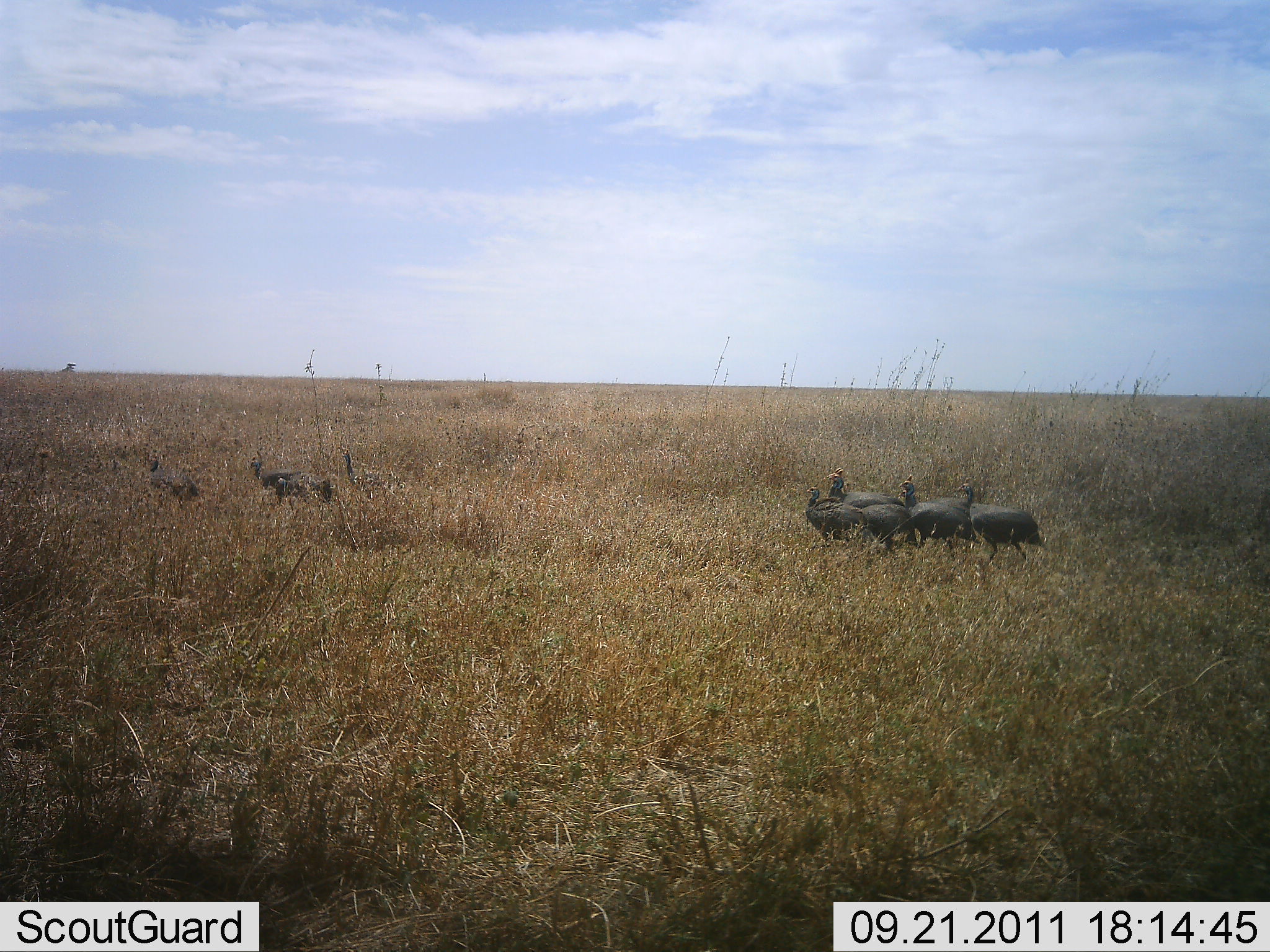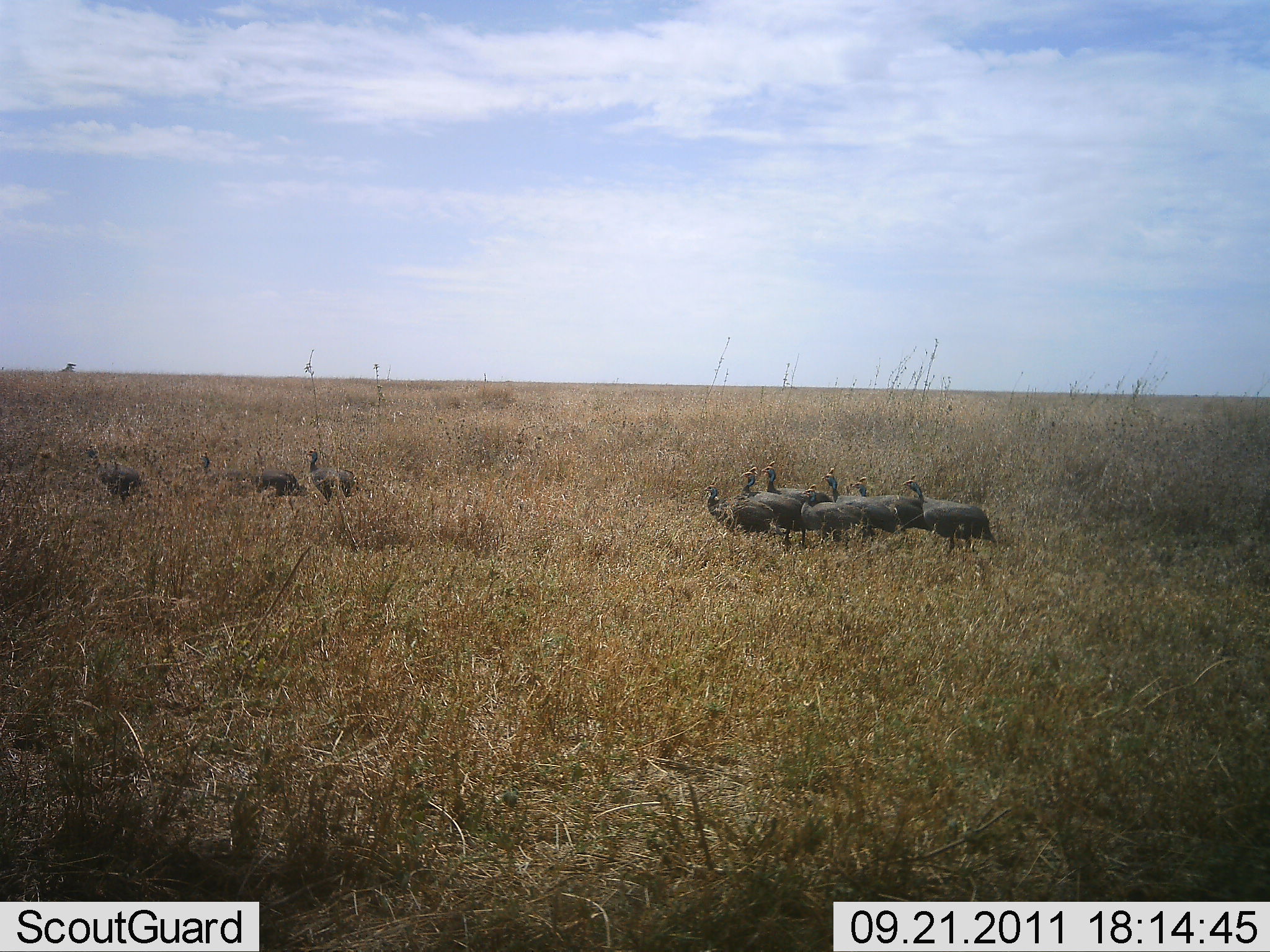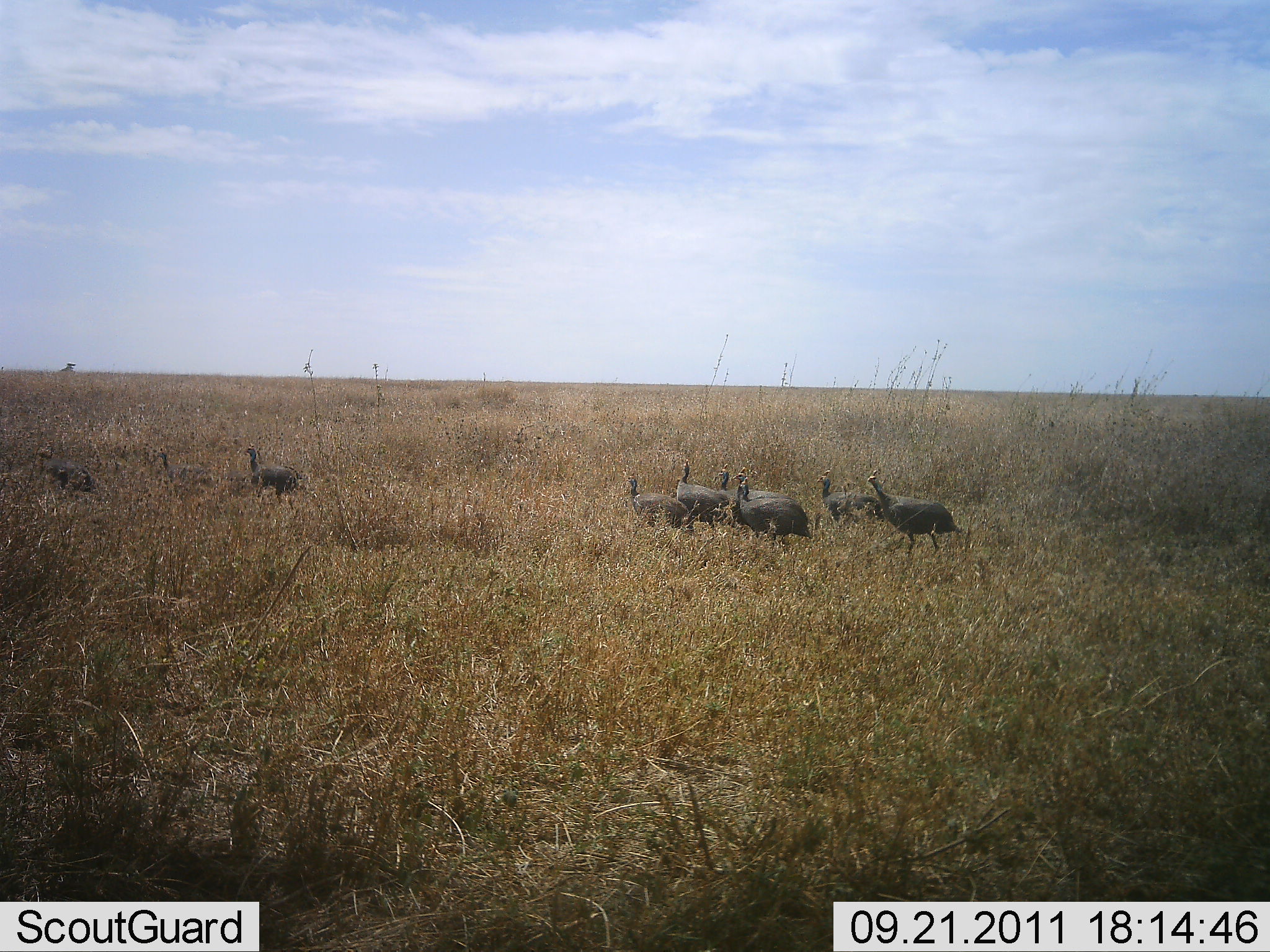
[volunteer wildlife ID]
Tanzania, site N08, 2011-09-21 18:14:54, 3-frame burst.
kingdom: Animalia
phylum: Chordata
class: Aves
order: Galliformes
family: Numididae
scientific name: Numididae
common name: guinea fowl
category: guineafowl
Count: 9.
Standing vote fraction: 8%.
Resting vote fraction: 0%.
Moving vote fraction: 92%.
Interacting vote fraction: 0%.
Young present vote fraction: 0%.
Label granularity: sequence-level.